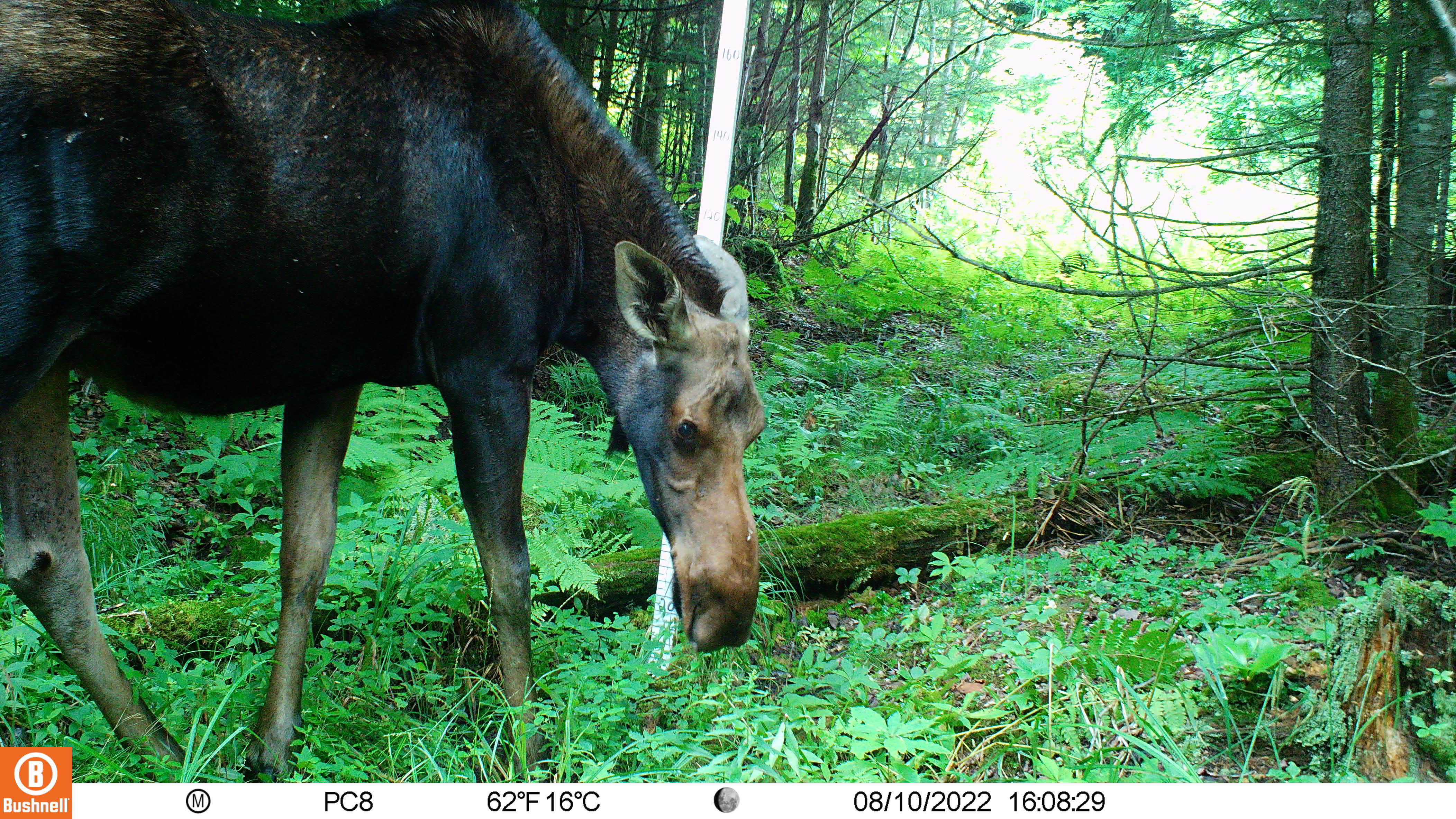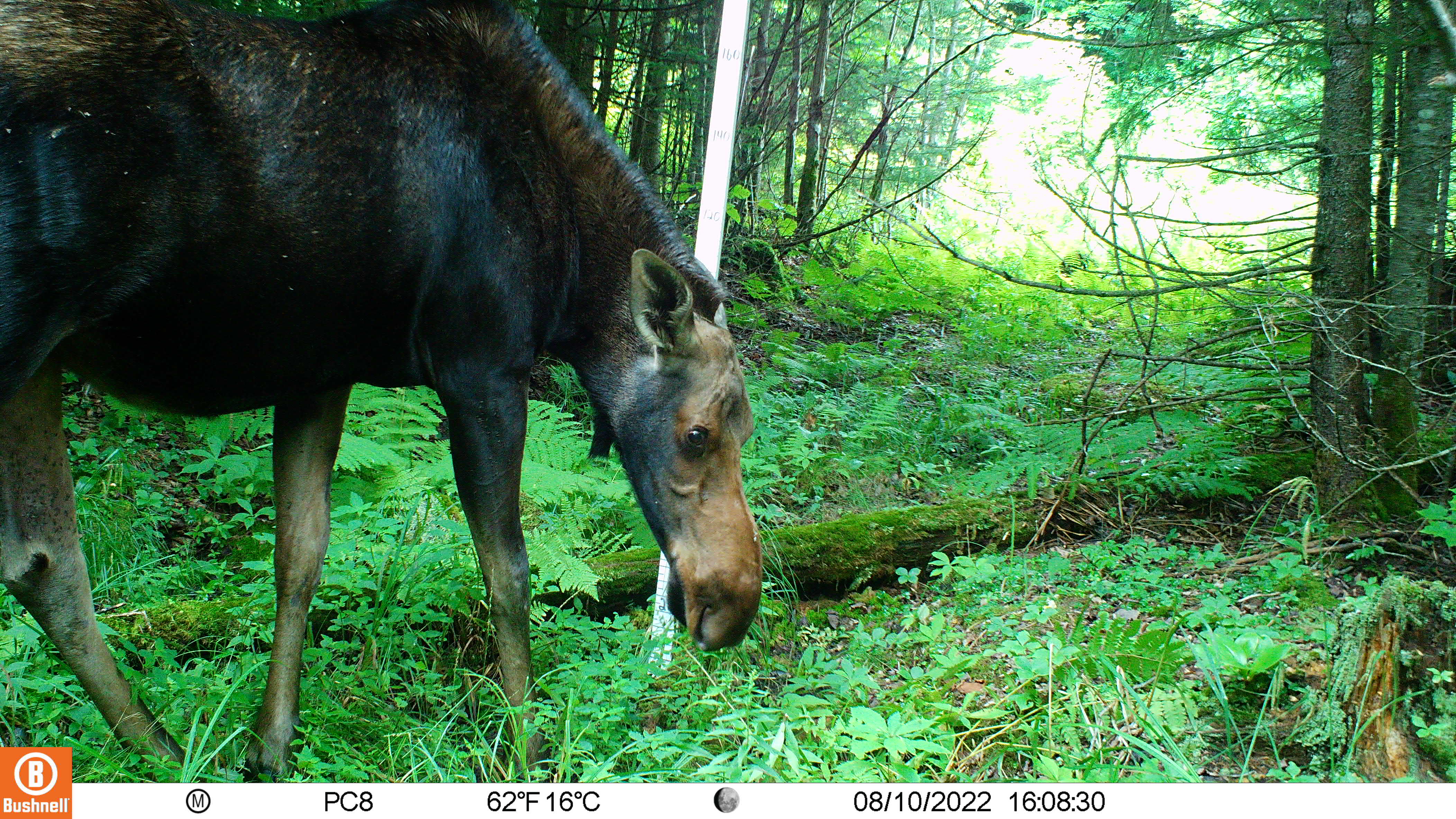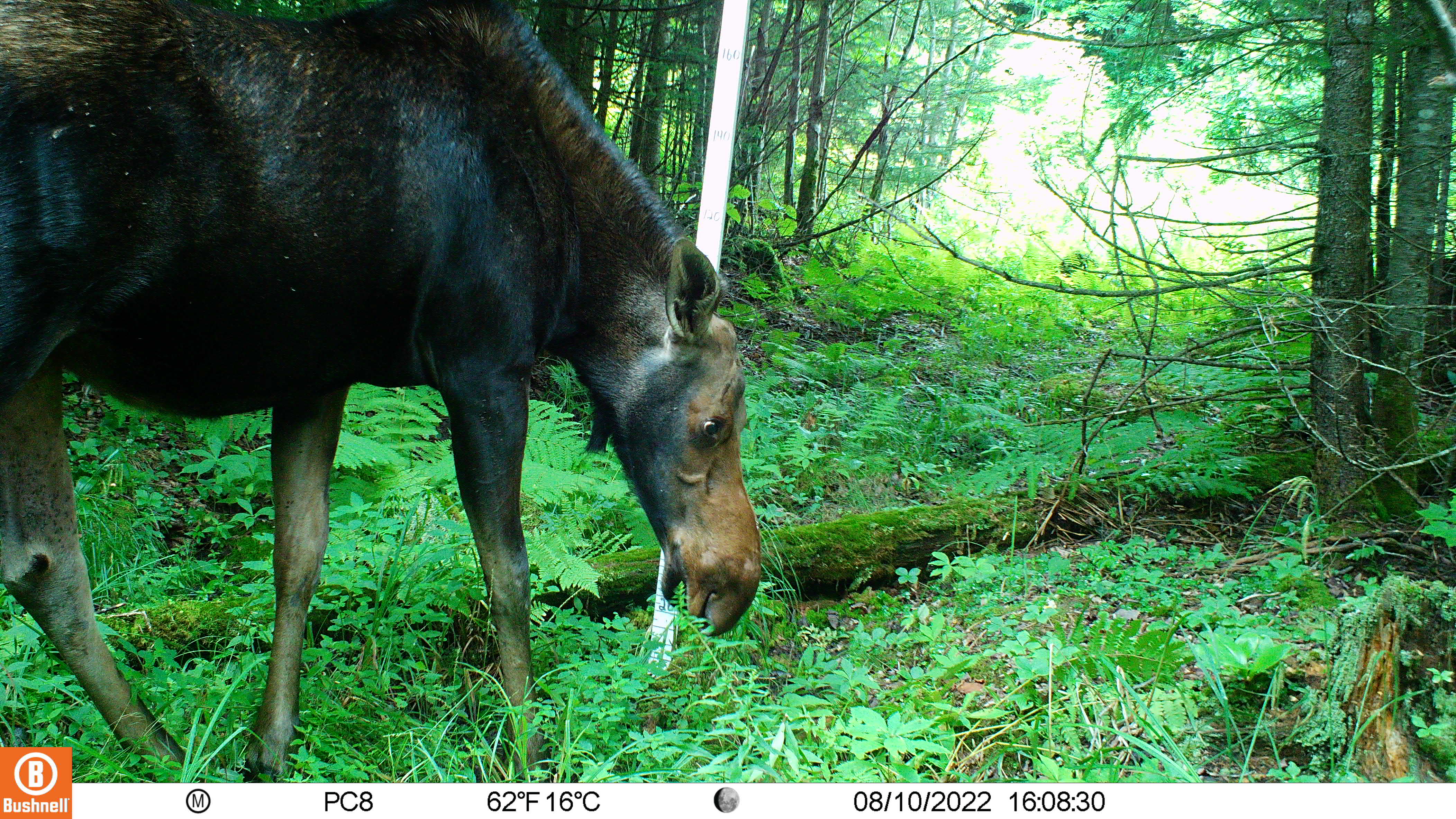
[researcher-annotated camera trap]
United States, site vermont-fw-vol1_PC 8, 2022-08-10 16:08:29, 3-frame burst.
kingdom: Animalia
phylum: Chordata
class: Mammalia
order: Artiodactyla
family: Cervidae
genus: Alces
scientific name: Alces alces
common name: moose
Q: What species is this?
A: Moose (Alces alces).